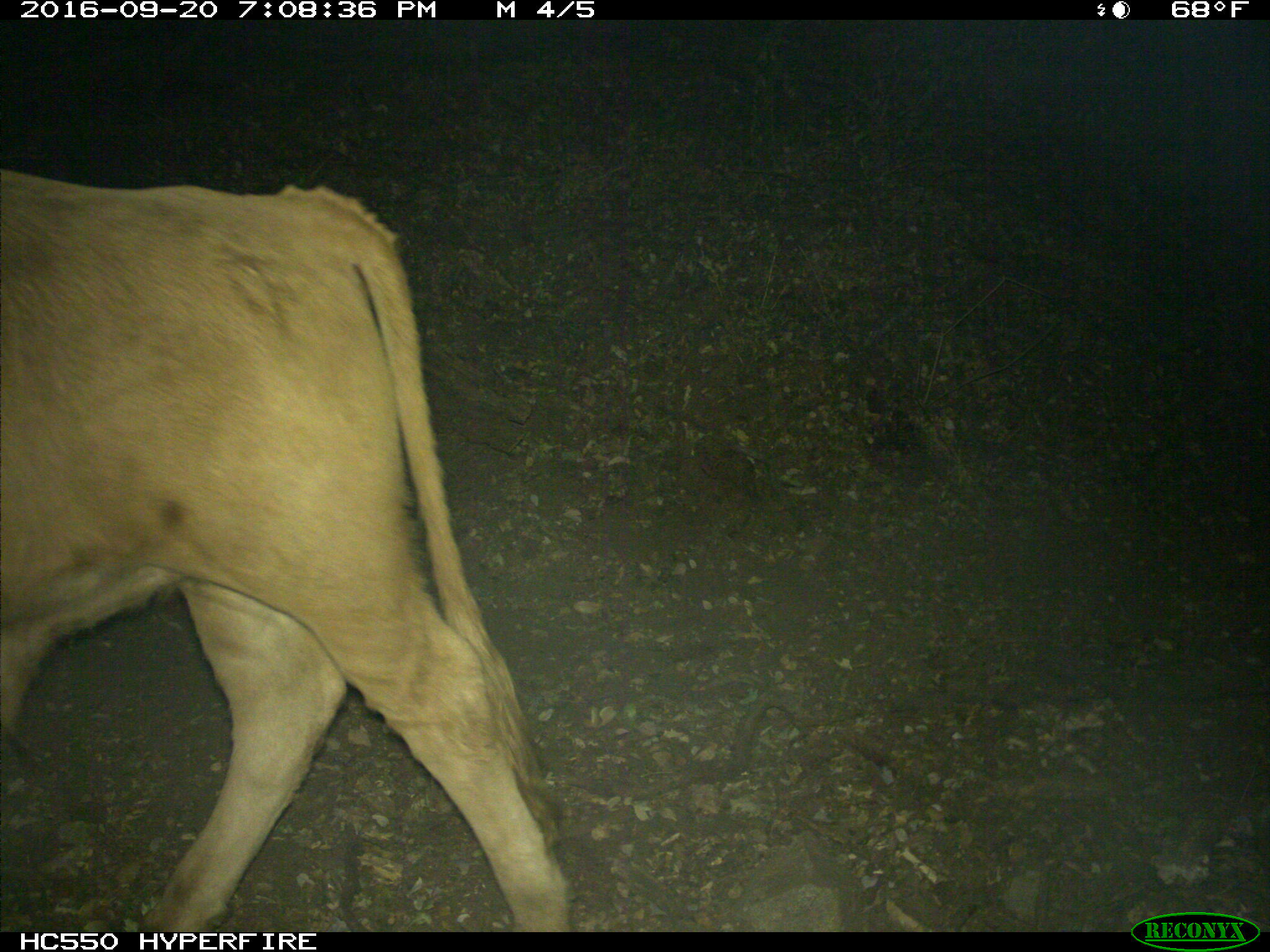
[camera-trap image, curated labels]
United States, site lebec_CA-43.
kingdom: Animalia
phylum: Chordata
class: Mammalia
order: Artiodactyla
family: Bovidae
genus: Bos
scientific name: Bos taurus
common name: domestic cow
Bos taurus (domestic cow).